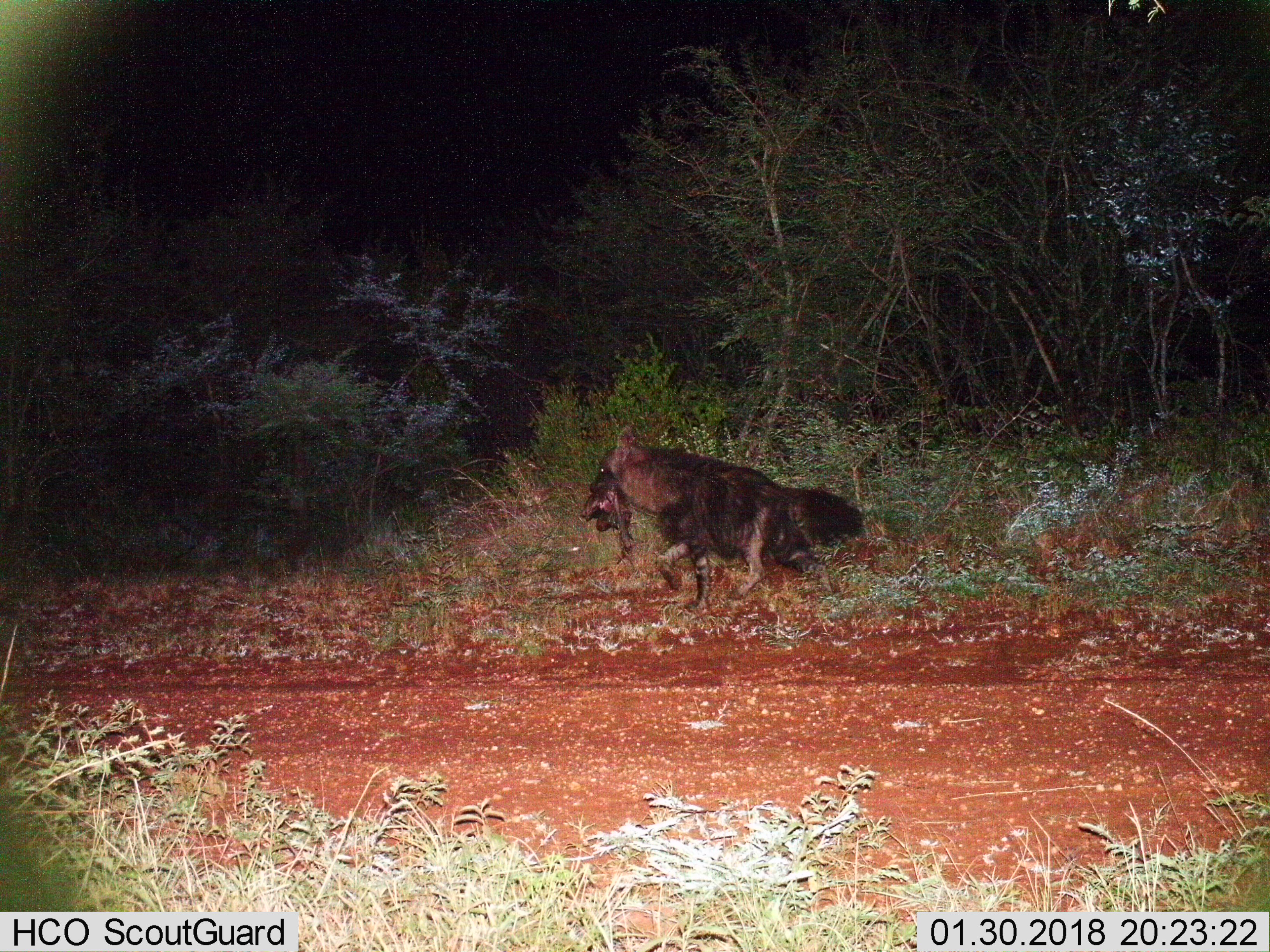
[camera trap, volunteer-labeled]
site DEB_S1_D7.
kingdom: Animalia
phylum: Chordata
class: Mammalia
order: Carnivora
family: Hyaenidae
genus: Parahyaena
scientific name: Parahyaena brunnea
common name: brown hyena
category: hyenabrown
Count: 1.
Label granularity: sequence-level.